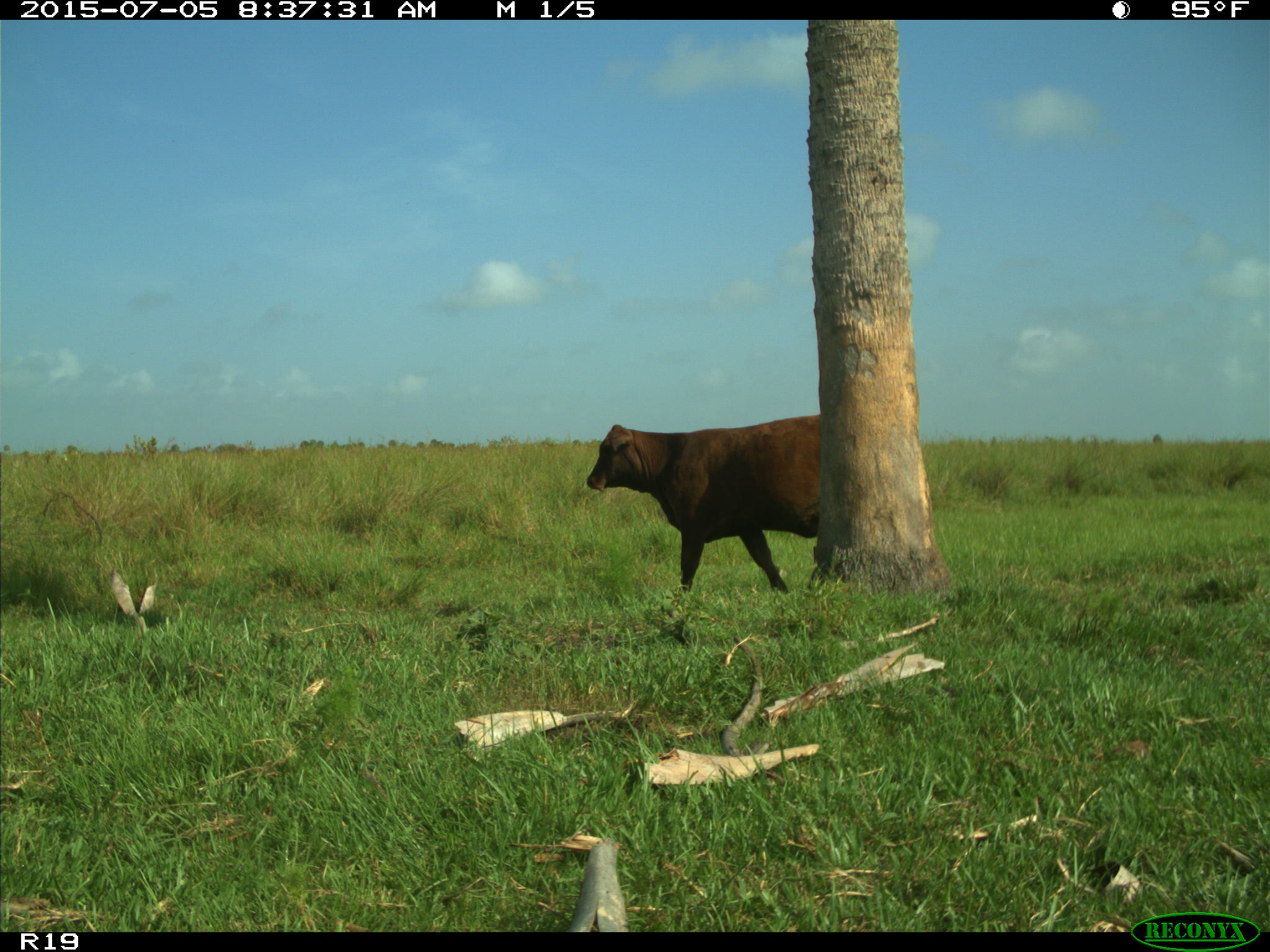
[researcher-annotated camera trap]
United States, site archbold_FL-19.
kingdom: Animalia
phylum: Chordata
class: Mammalia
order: Artiodactyla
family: Bovidae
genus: Bos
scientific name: Bos taurus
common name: domestic cow